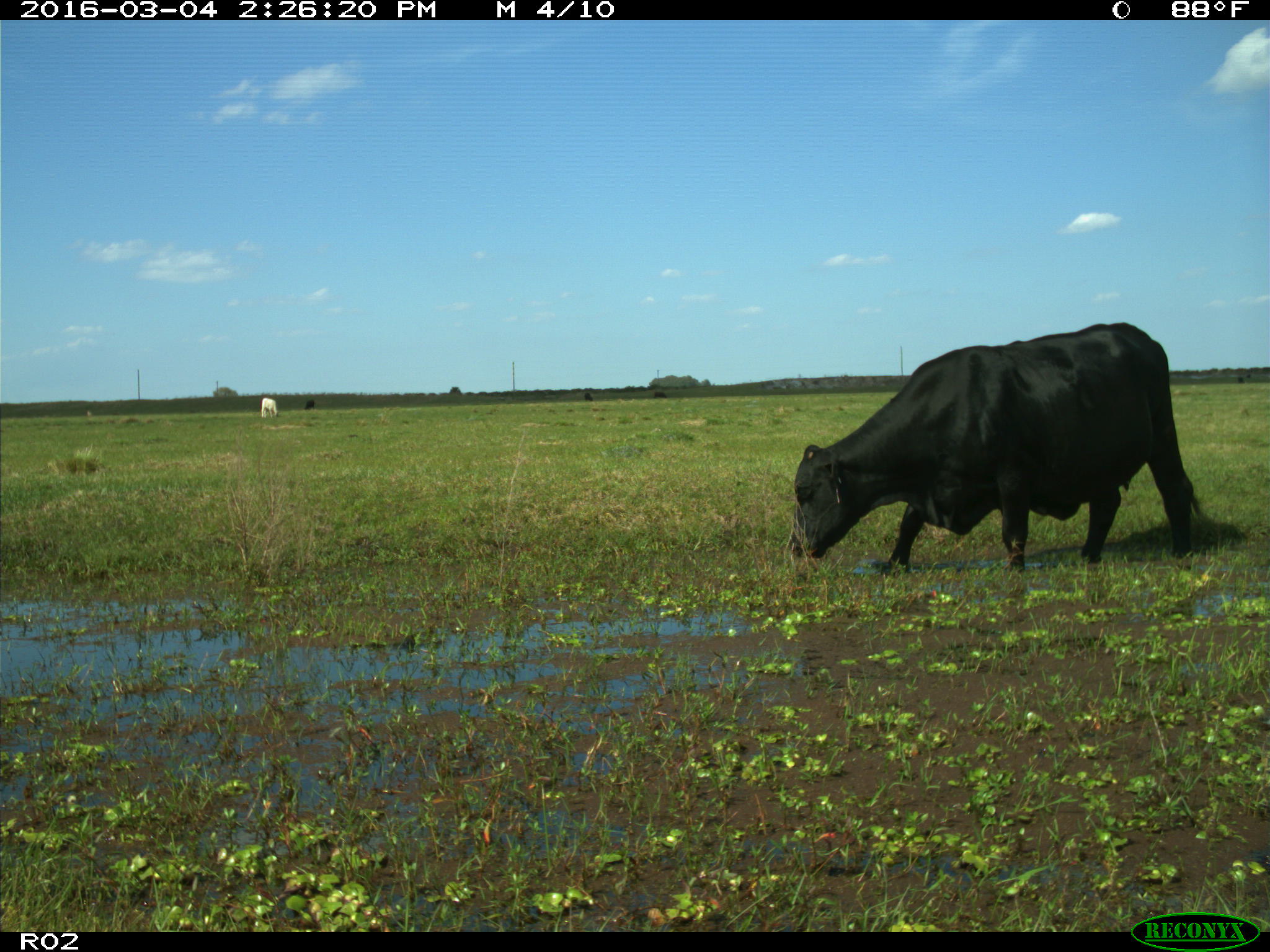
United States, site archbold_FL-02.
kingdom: Animalia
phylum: Chordata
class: Mammalia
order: Artiodactyla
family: Bovidae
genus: Bos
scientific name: Bos taurus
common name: domestic cow